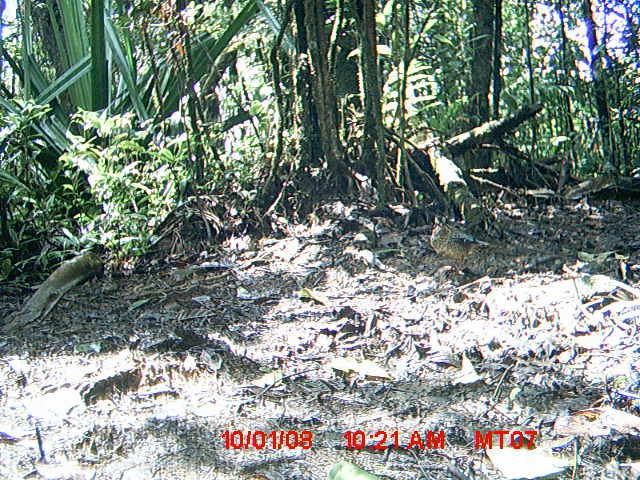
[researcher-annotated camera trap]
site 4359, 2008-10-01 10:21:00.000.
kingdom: Animalia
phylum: Chordata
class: Aves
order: Coraciiformes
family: Brachypteraciidae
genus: Brachypteracias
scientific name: Brachypteracias squamiger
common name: scaly ground-roller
Brachypteracias squamiger (scaly ground-roller), count 2.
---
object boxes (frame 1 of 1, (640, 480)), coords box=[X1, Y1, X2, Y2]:
brachypteracias squamiger: box=[430, 213, 501, 278]